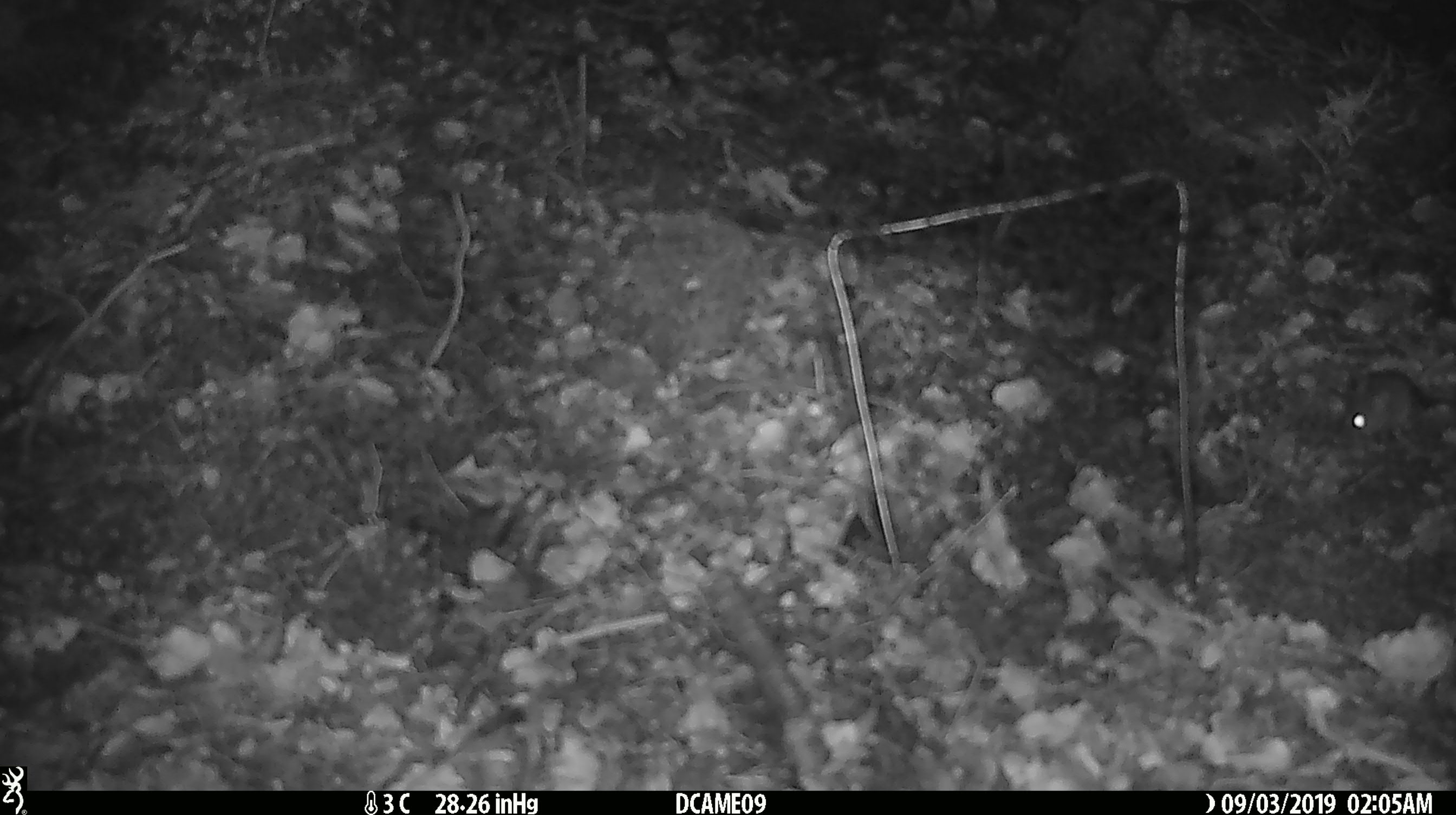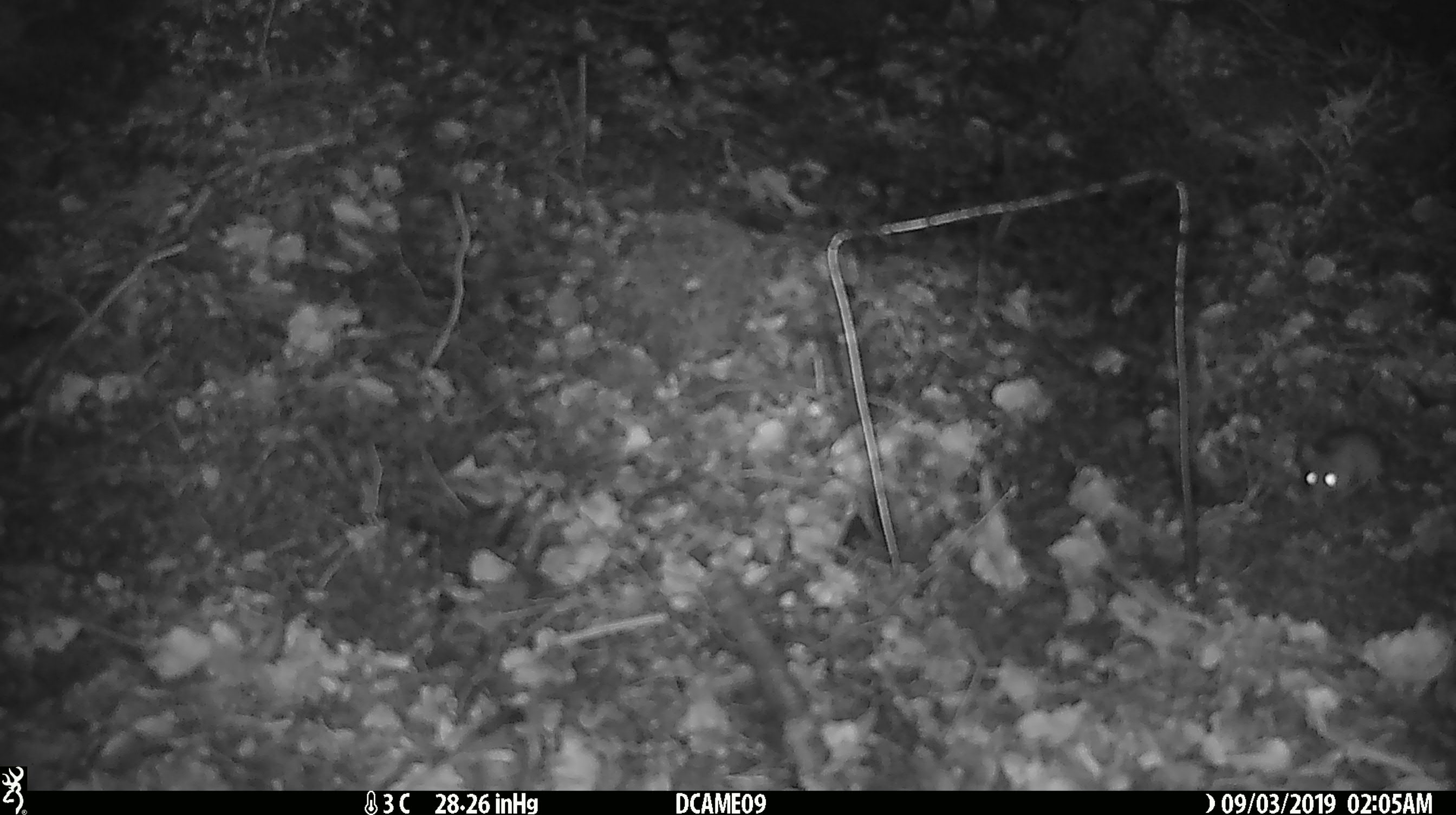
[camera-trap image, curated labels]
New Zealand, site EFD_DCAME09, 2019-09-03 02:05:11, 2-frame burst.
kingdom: Animalia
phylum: Chordata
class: Mammalia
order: Rodentia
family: Muridae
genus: Mus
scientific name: Mus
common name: mouse